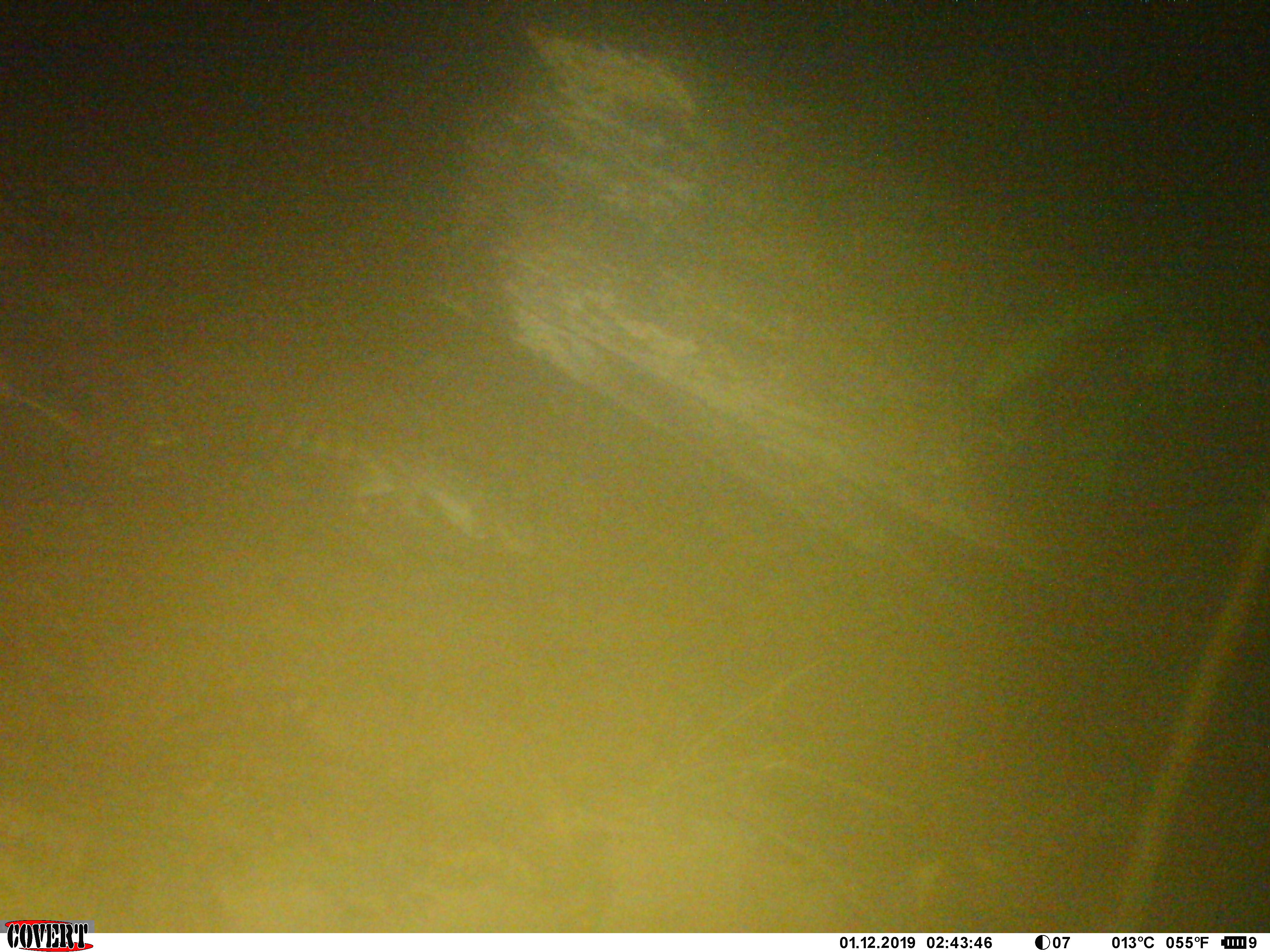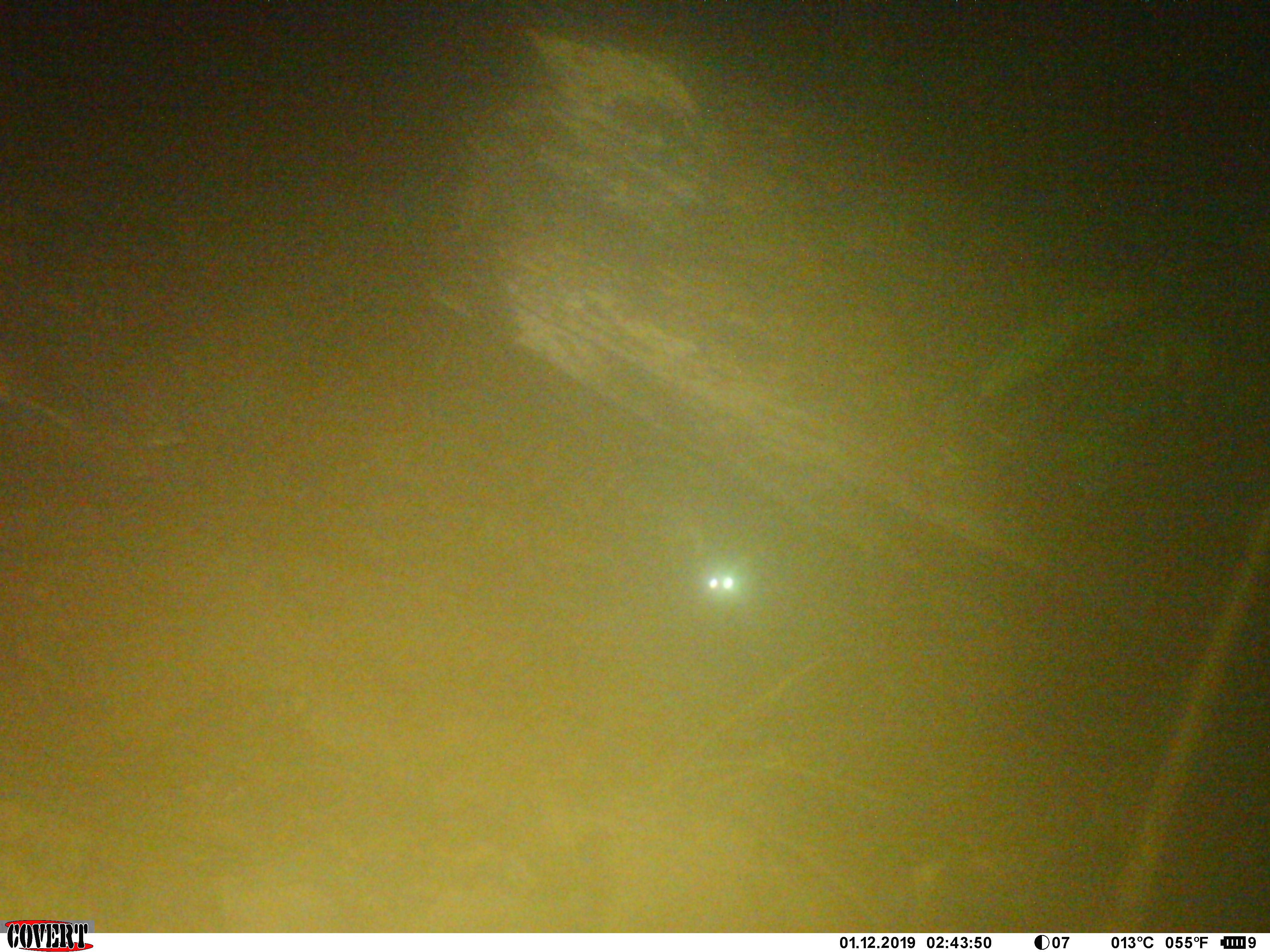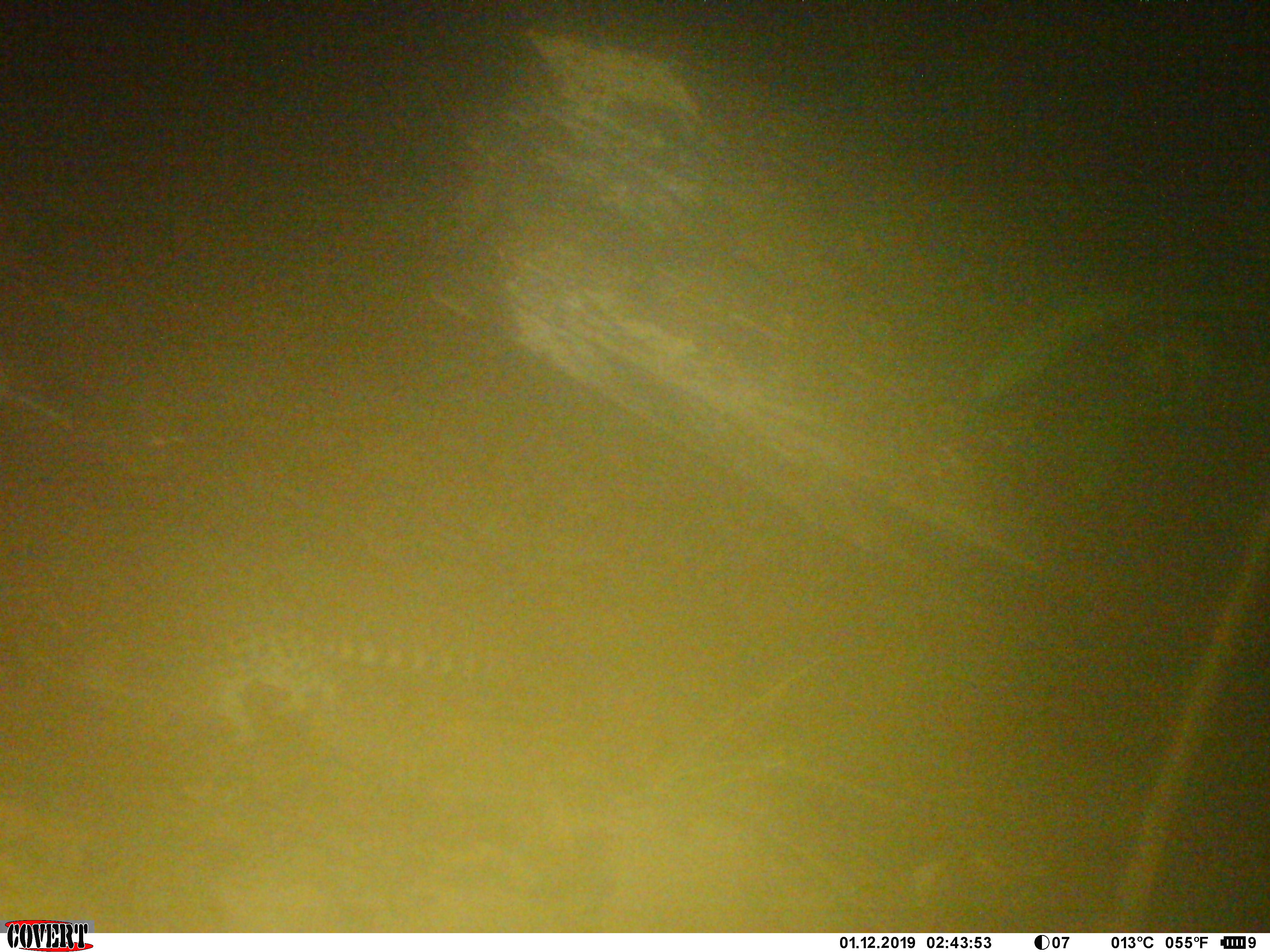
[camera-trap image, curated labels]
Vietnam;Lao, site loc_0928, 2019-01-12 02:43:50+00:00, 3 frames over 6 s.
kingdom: Animalia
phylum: Chordata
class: Mammalia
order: Carnivora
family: Prionodontidae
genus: Prionodon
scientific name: Prionodon pardicolor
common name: spotted linsang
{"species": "spotted linsang (Prionodon pardicolor)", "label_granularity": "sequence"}